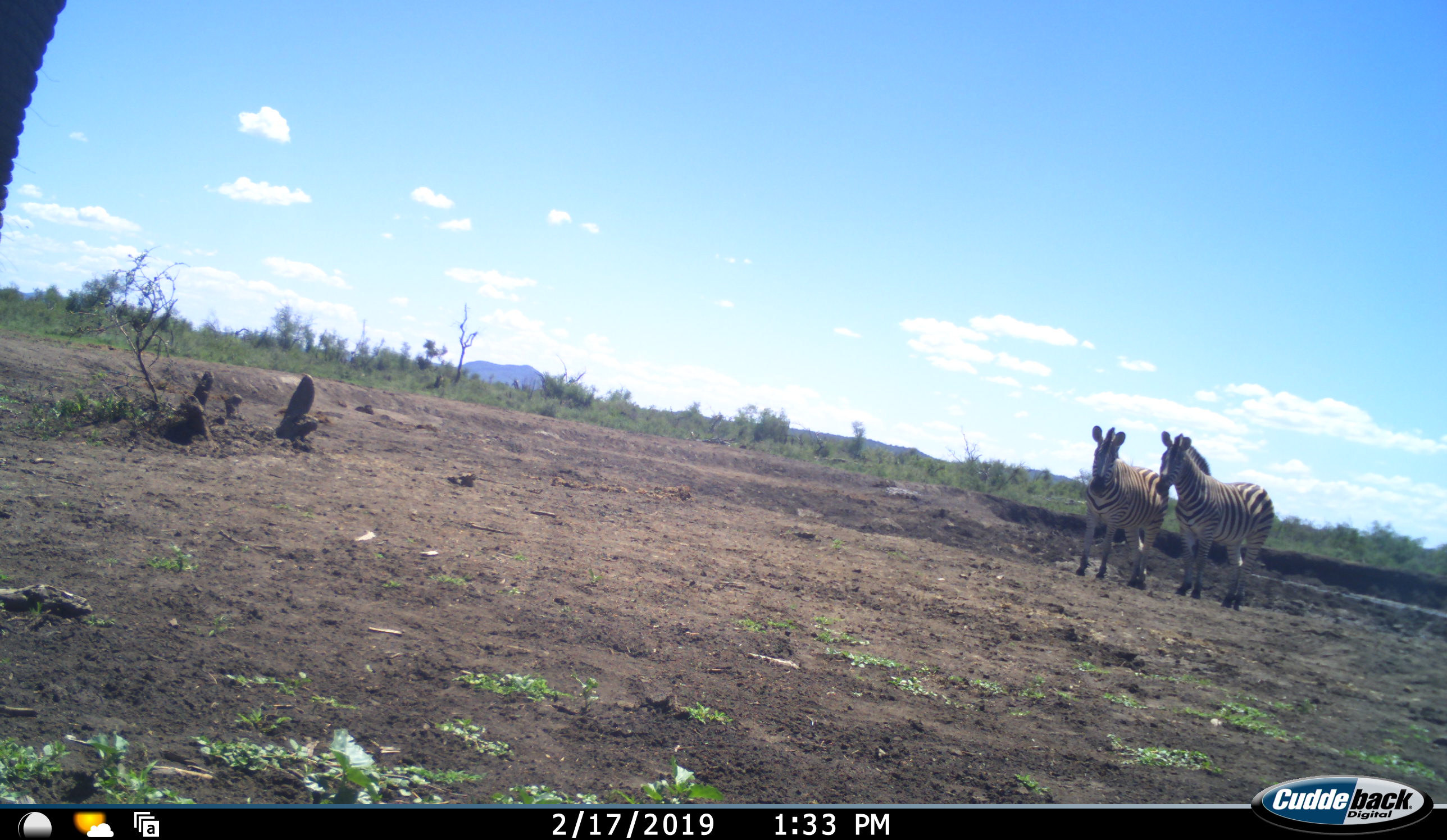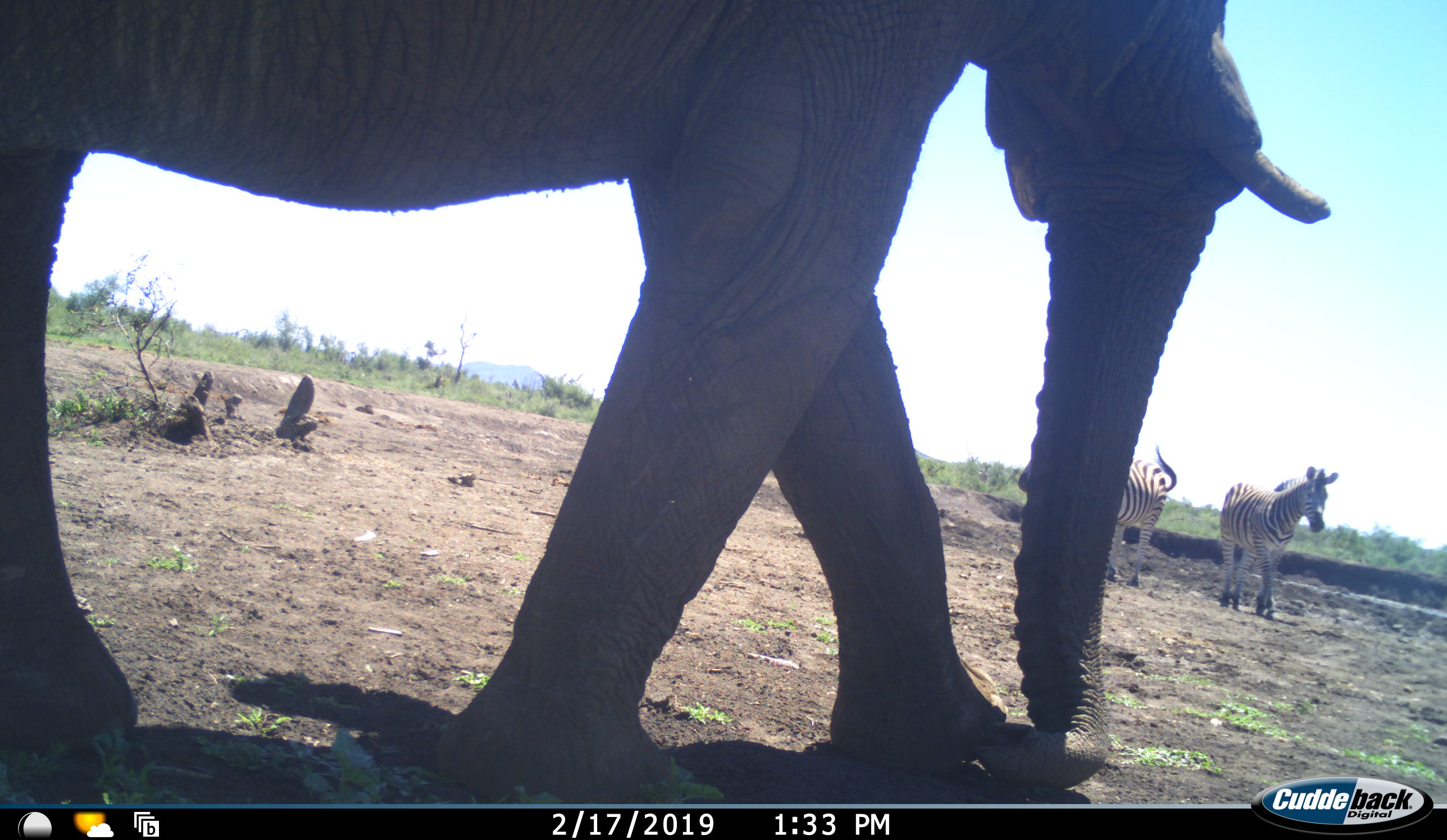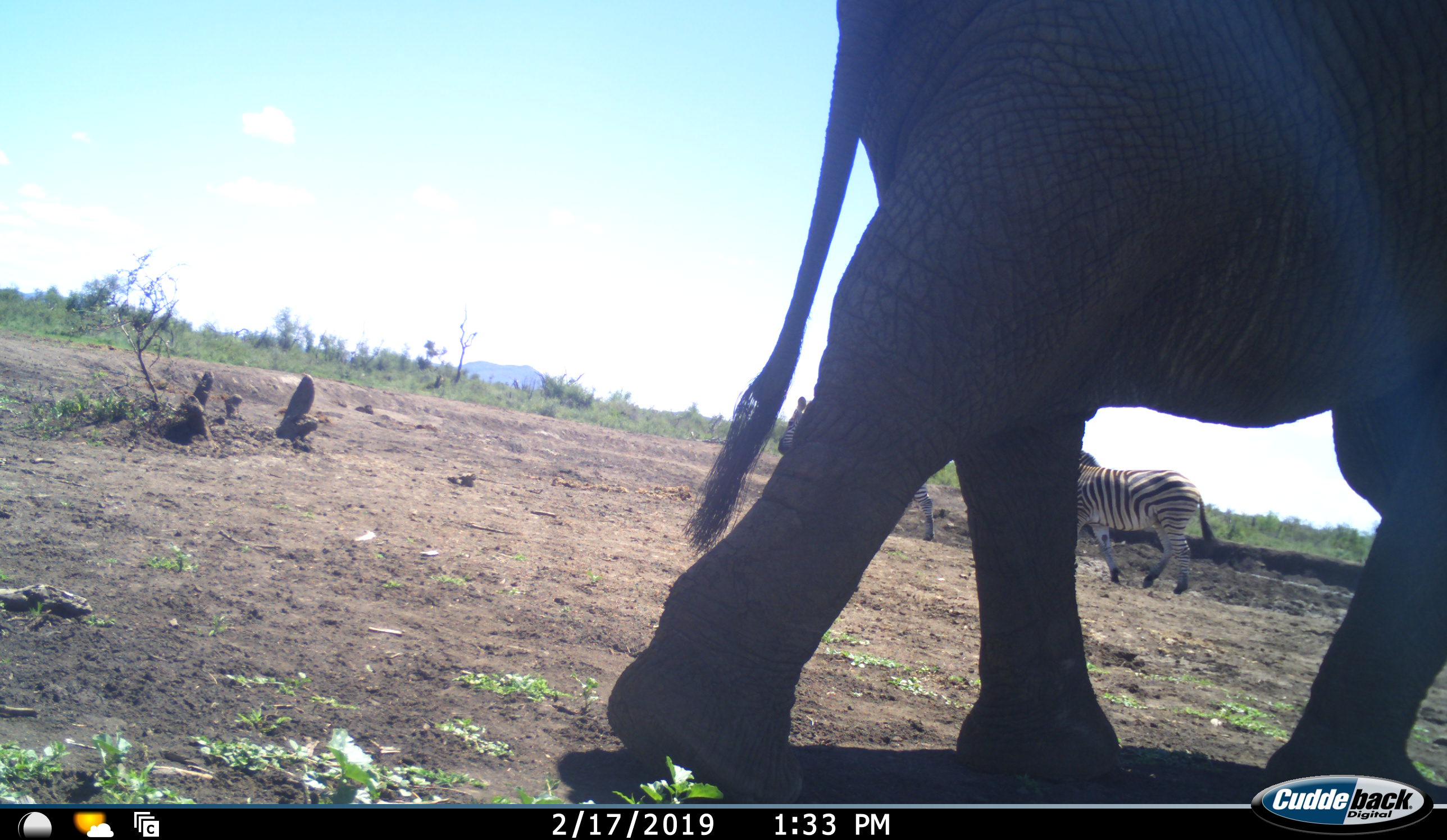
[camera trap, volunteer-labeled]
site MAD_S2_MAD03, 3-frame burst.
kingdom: Animalia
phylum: Chordata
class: Mammalia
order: Proboscidea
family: Elephantidae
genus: Loxodonta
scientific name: Loxodonta africana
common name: african bush elephant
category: elephant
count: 1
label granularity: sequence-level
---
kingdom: Animalia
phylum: Chordata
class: Mammalia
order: Perissodactyla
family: Equidae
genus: Equus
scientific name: Equus quagga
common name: plains zebra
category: zebraplains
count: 2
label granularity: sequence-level